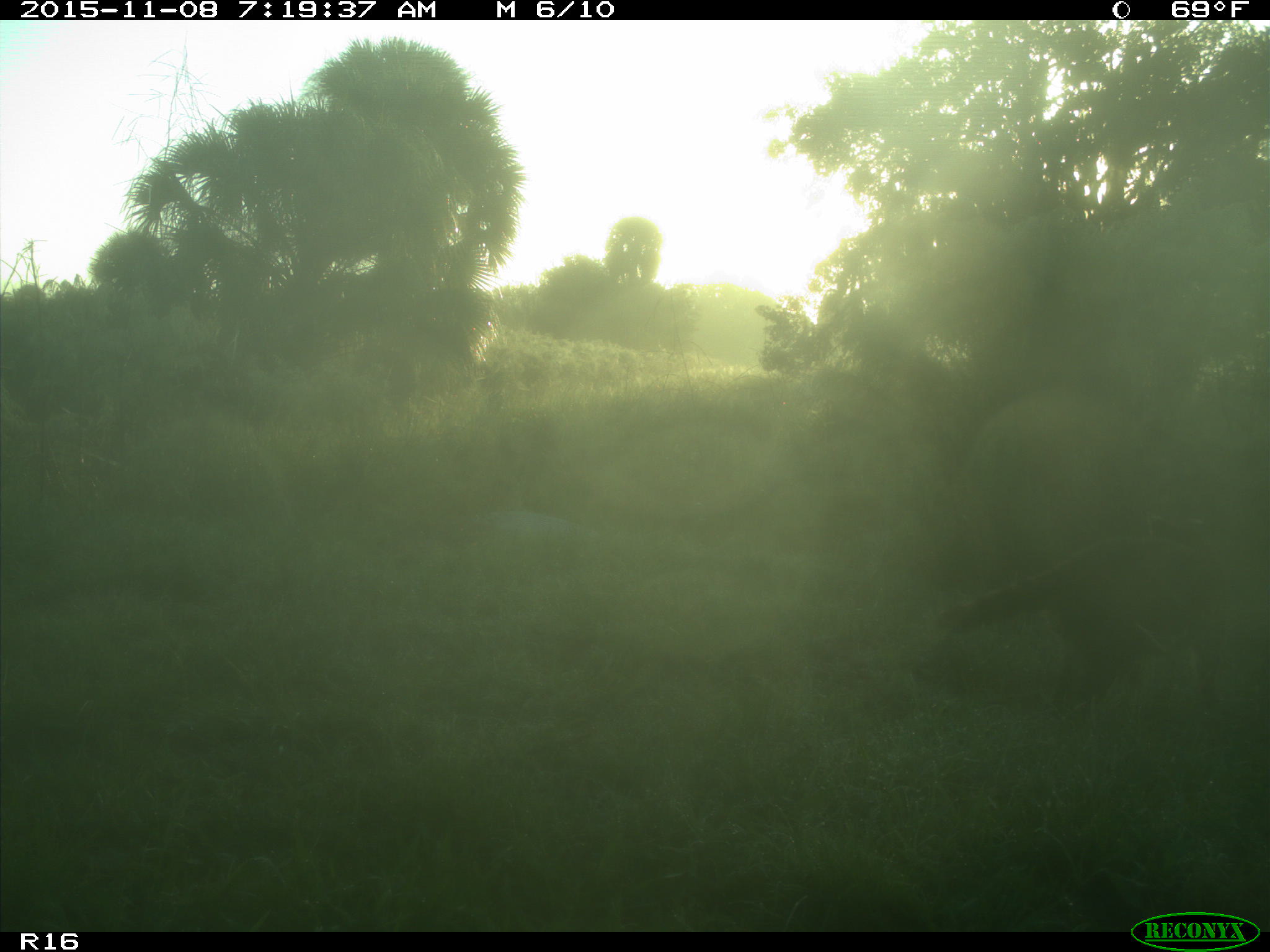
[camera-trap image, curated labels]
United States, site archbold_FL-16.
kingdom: Animalia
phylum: Chordata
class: Mammalia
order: Carnivora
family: Procyonidae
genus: Procyon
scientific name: Procyon lotor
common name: common raccoon